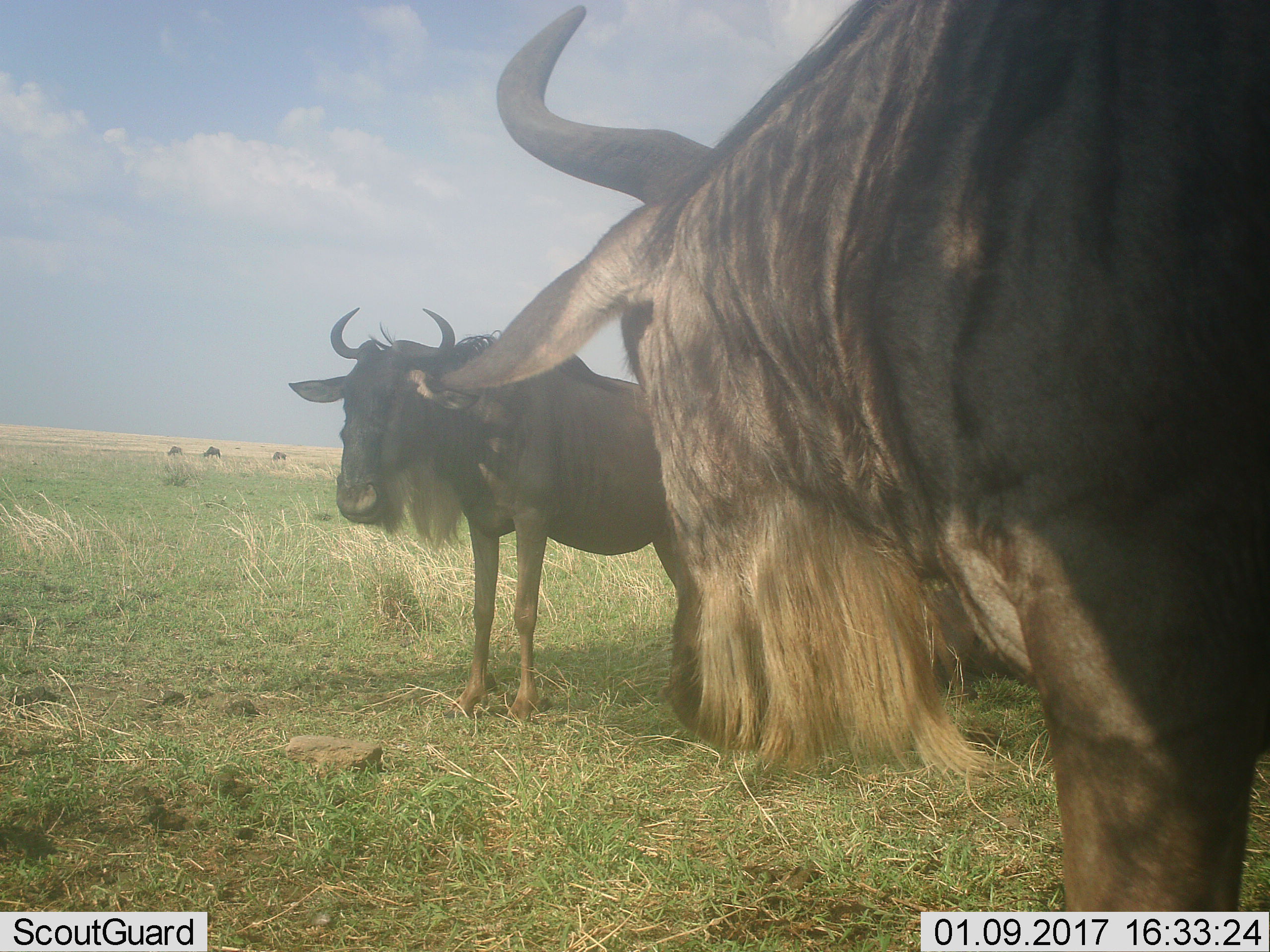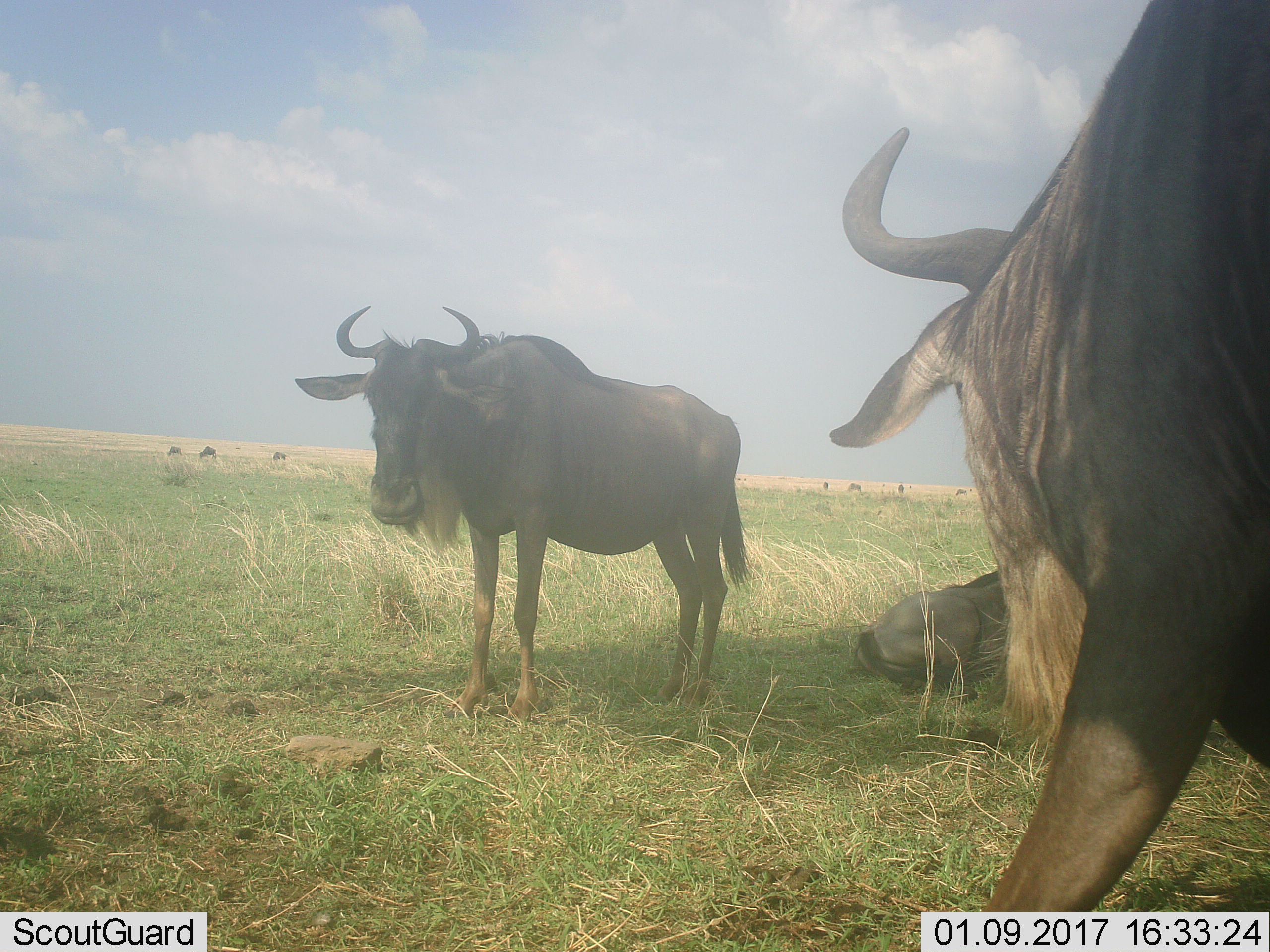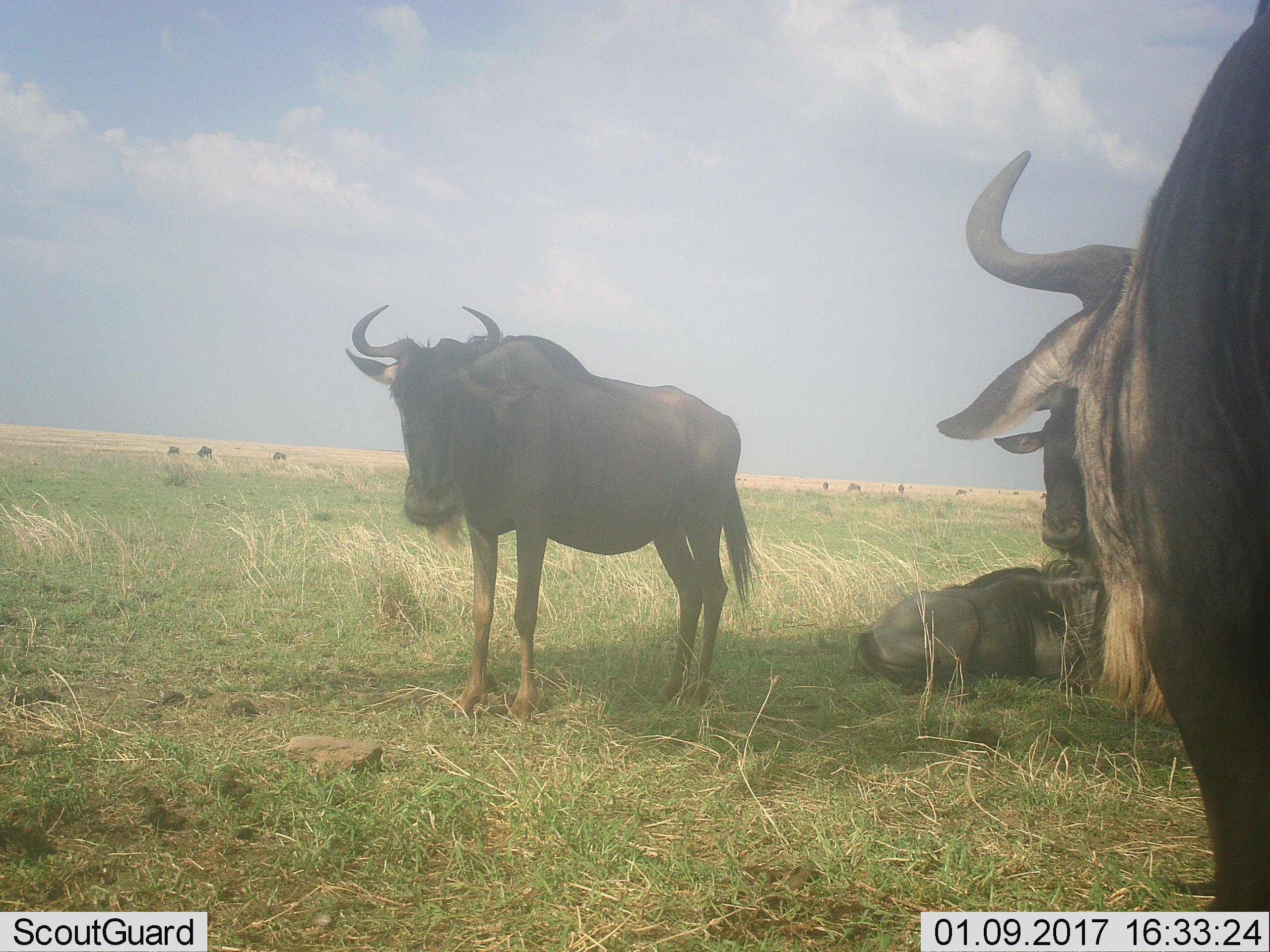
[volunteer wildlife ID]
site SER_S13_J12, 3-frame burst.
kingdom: Animalia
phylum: Chordata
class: Mammalia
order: Artiodactyla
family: Bovidae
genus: Connochaetes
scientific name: Connochaetes taurinus taurinus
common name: blue wildebeest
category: wildebeestblue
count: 5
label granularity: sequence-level